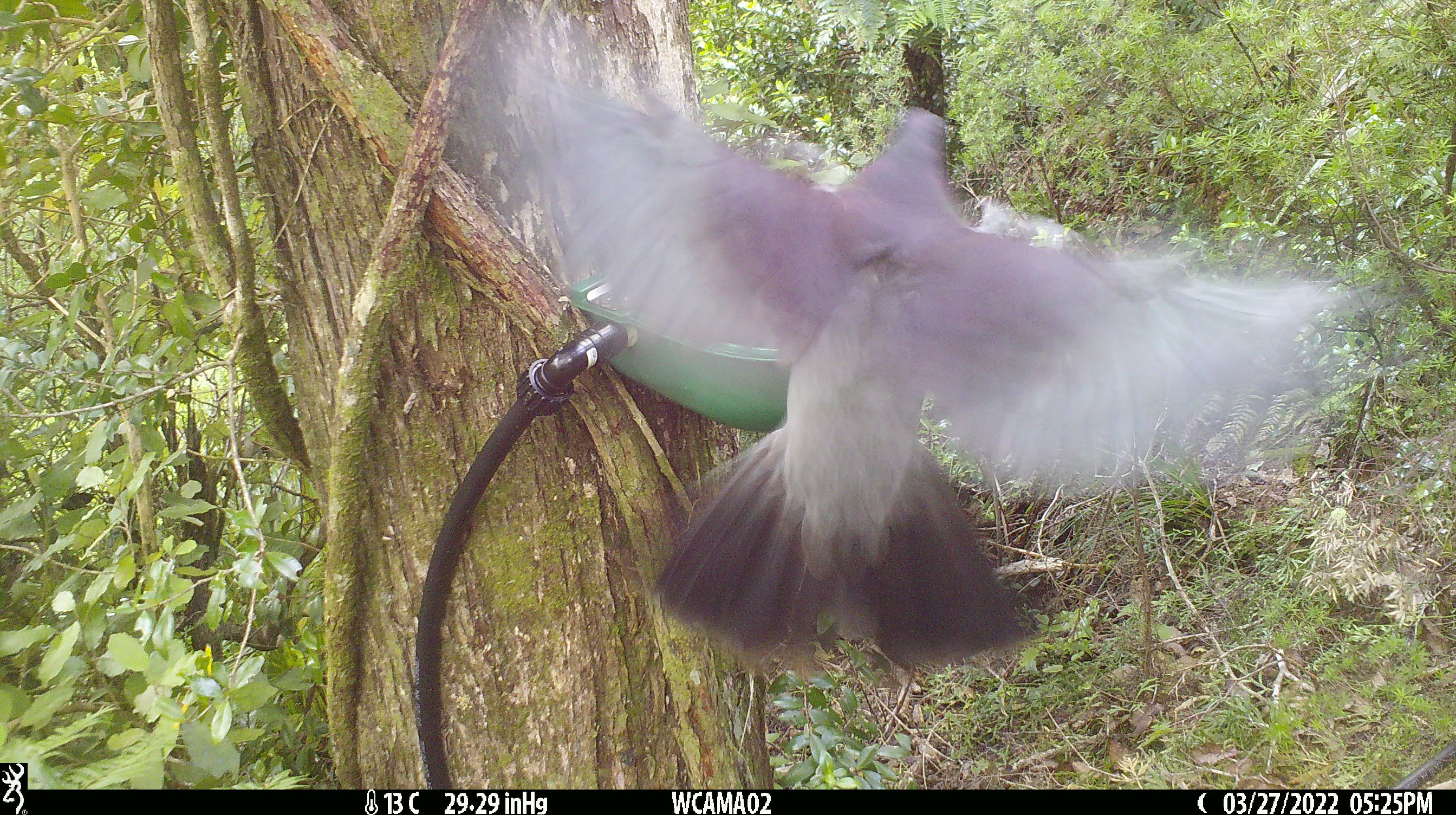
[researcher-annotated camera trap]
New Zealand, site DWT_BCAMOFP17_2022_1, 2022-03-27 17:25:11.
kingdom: Animalia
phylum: Chordata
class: Aves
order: Columbiformes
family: Columbidae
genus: Hemiphaga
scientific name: Hemiphaga novaeseelandiae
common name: new zealand pigeon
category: kereru